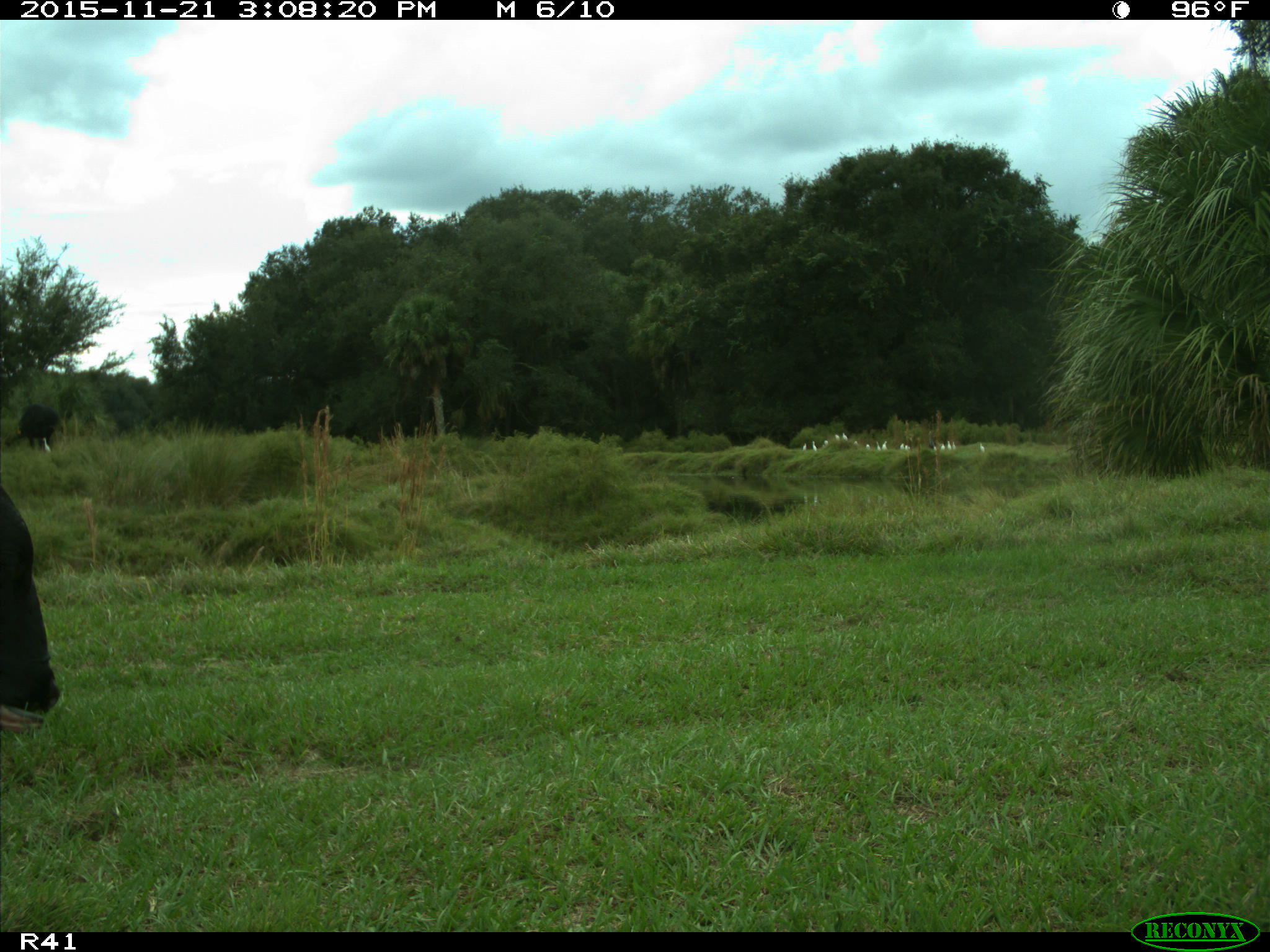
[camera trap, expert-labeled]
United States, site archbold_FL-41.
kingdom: Animalia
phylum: Chordata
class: Mammalia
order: Artiodactyla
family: Bovidae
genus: Bos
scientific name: Bos taurus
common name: domestic cow